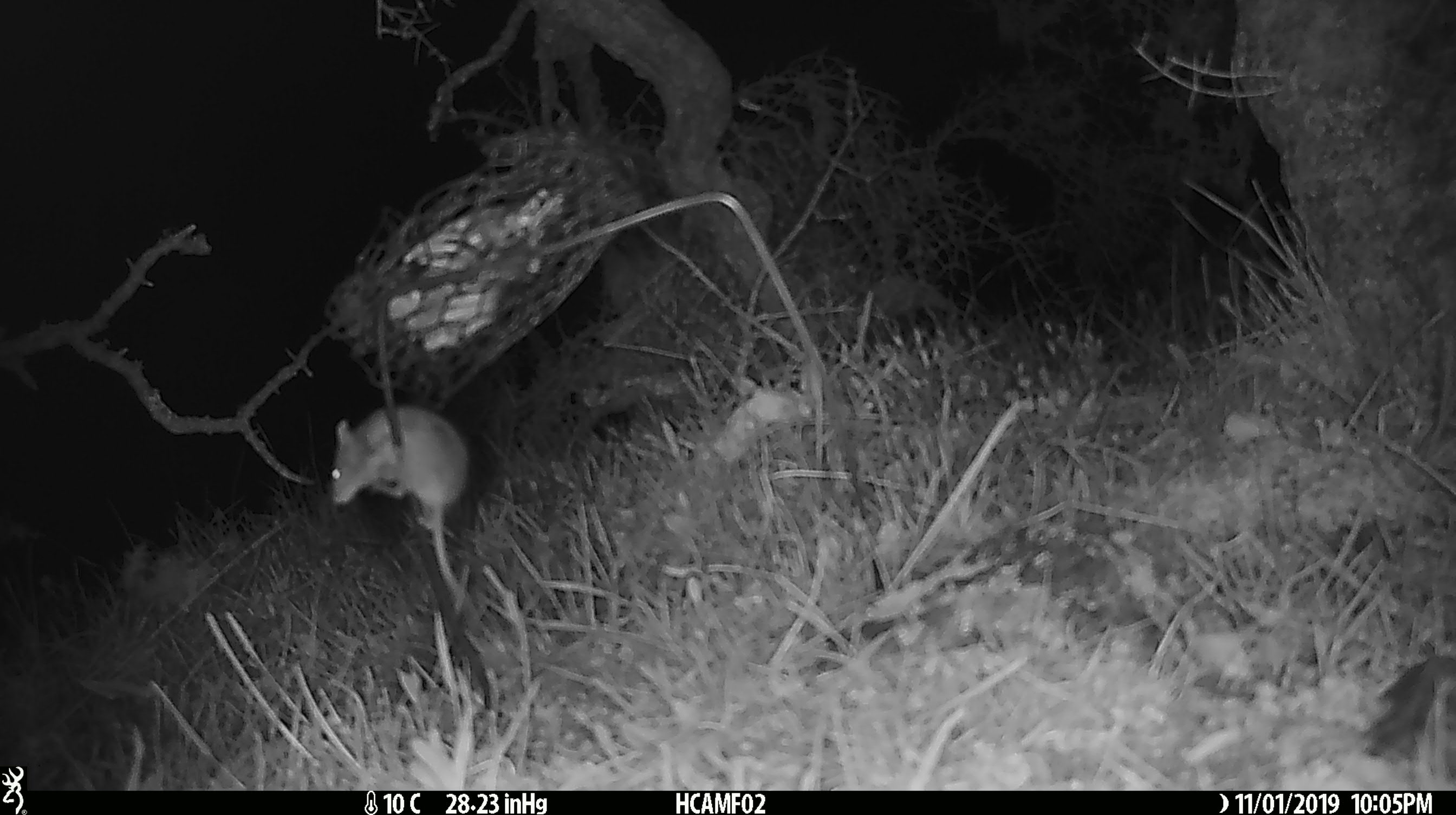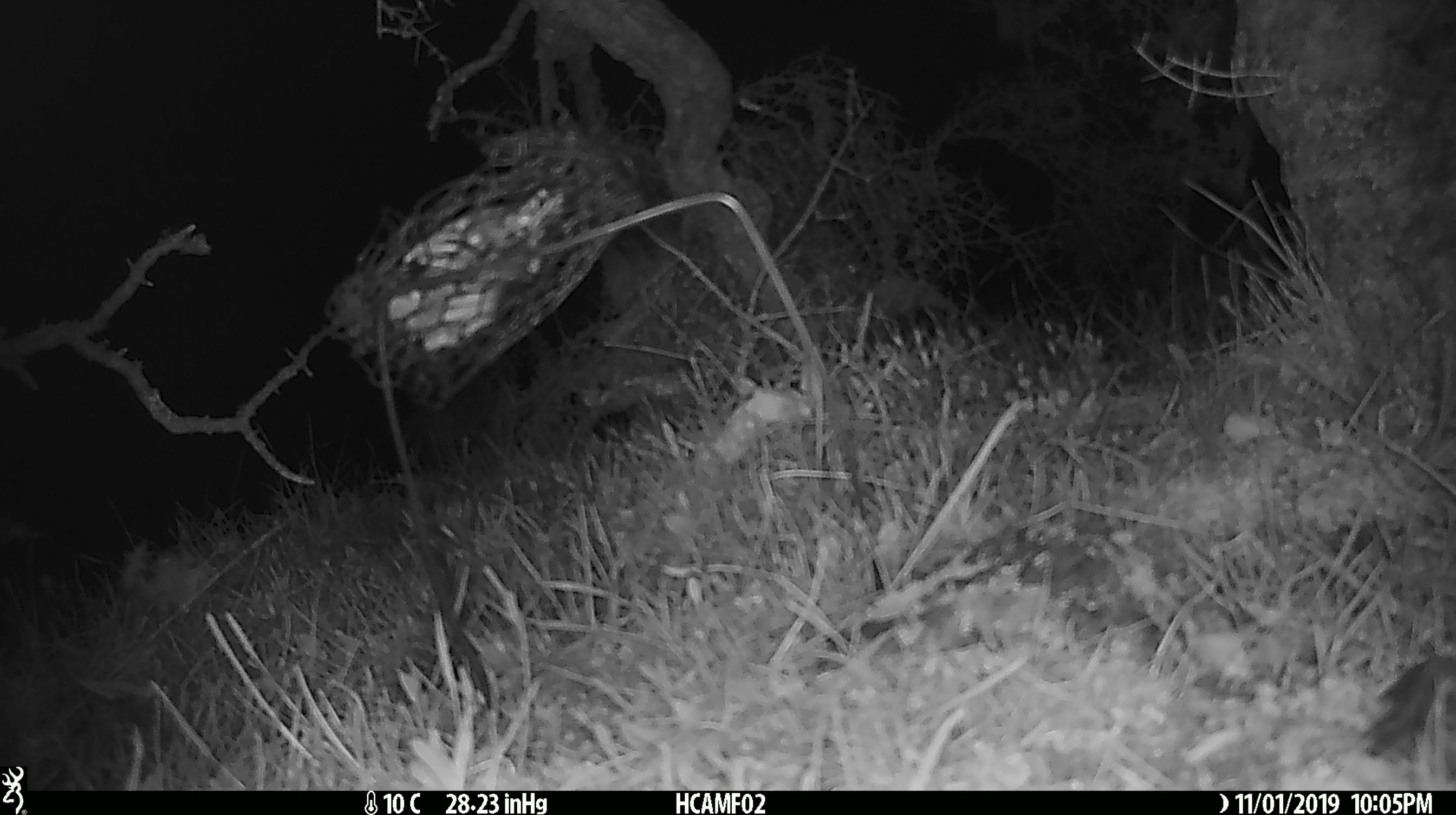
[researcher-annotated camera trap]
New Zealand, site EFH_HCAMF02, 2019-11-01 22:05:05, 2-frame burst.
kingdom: Animalia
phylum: Chordata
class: Mammalia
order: Rodentia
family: Muridae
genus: Mus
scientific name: Mus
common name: mouse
Mouse (Mus).